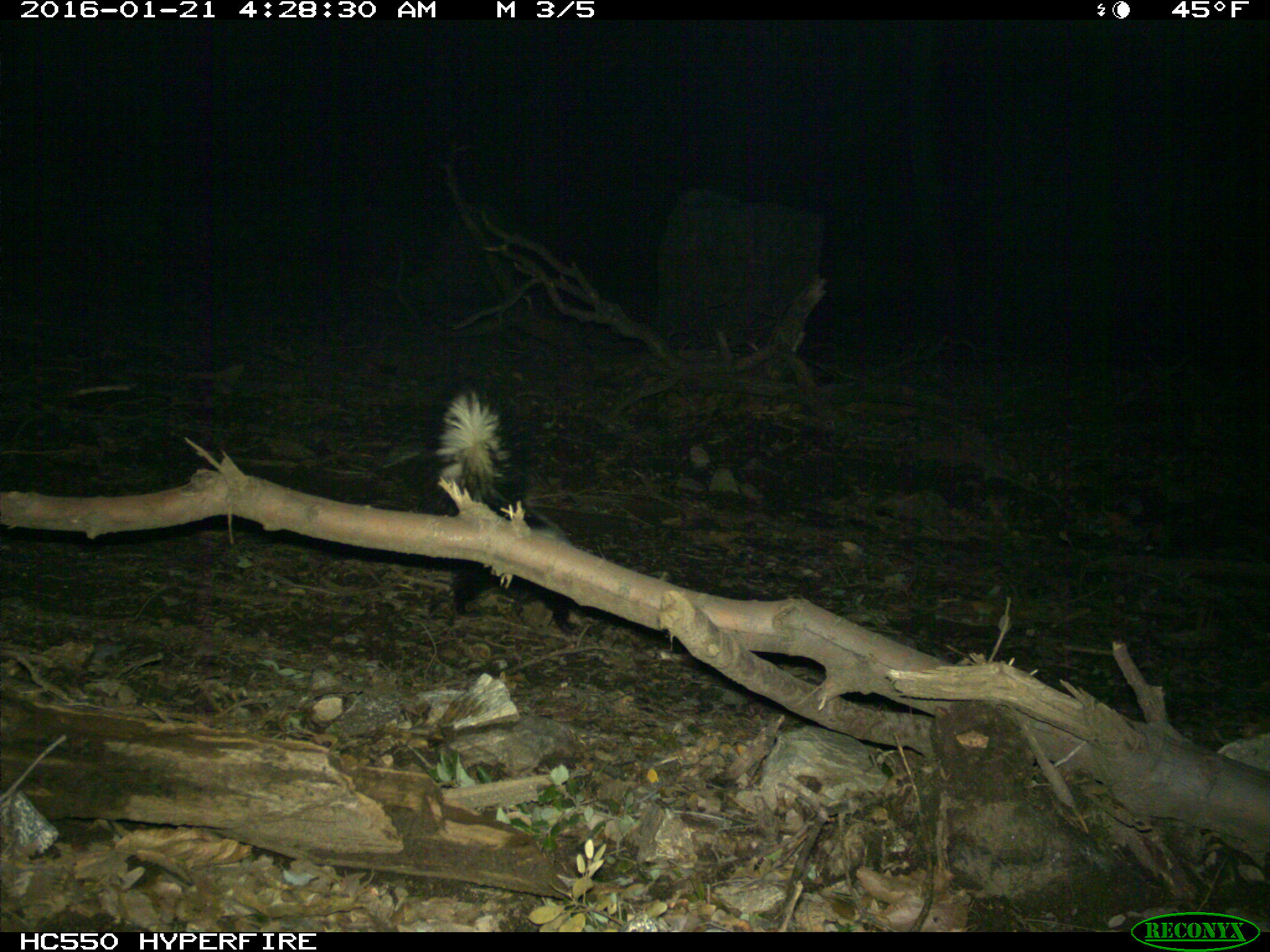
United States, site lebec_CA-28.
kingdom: Animalia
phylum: Chordata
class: Mammalia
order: Carnivora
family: Mephitidae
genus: Mephitis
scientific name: Mephitis mephitis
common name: striped skunk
Mephitis mephitis (striped skunk).